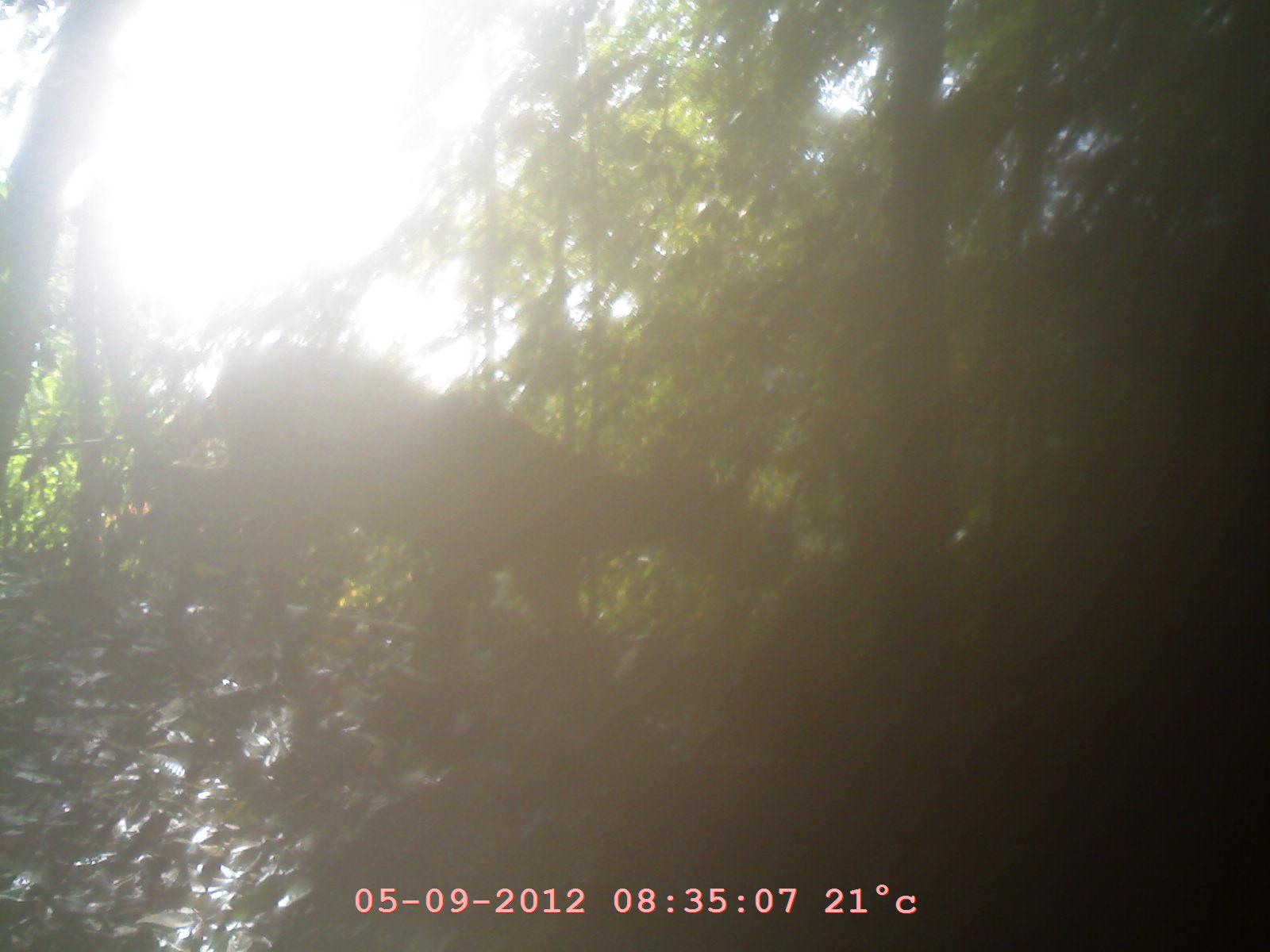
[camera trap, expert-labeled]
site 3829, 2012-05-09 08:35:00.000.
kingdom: Animalia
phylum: Chordata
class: Mammalia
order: Artiodactyla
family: Cervidae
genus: Muntiacus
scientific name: Muntiacus muntjak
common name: southern red muntjac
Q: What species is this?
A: Muntiacus muntjak (southern red muntjac).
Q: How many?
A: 1.